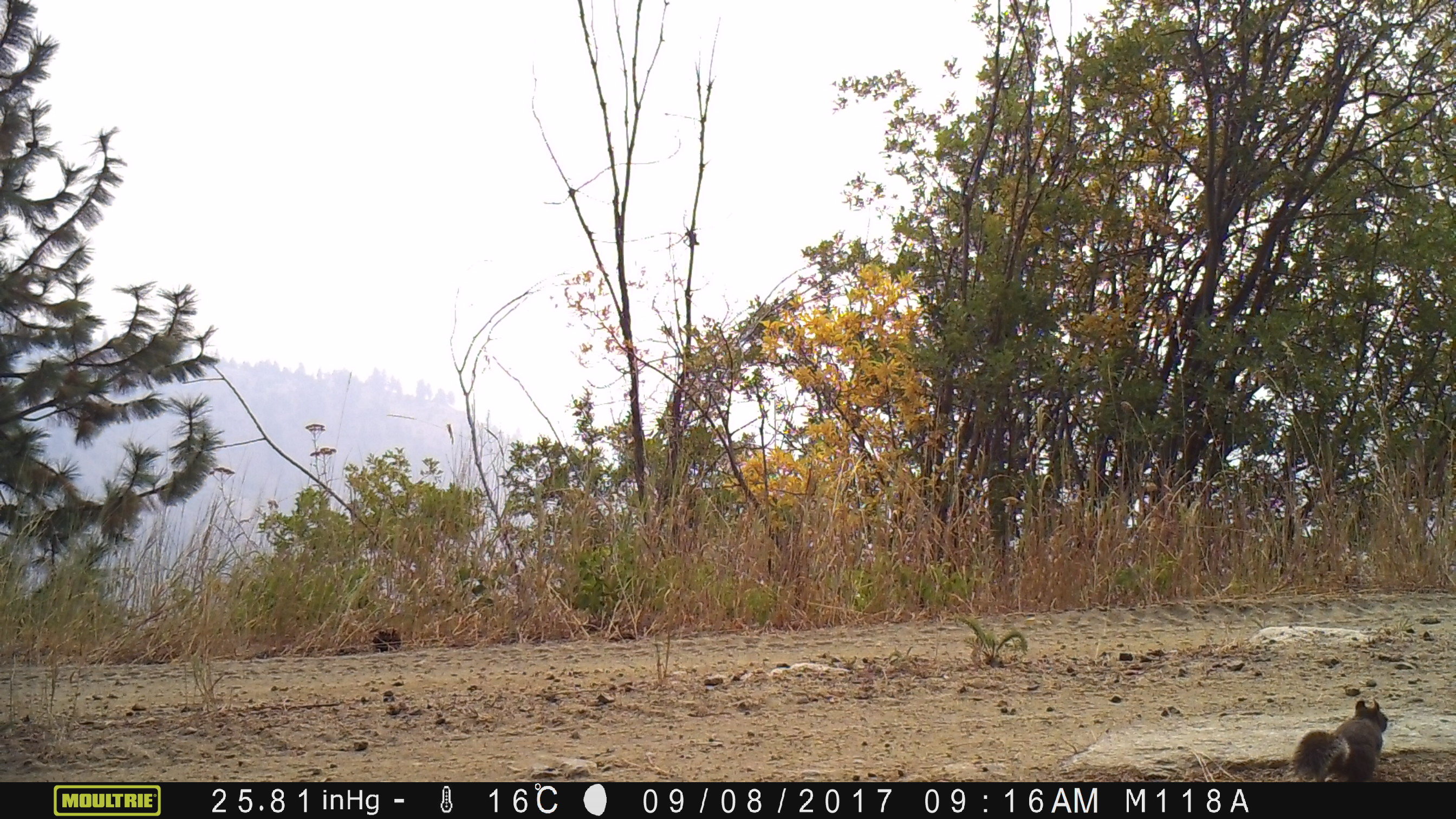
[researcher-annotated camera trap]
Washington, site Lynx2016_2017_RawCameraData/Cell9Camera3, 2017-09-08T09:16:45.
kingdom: Animalia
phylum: Chordata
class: Mammalia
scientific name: Mammalia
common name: small mammal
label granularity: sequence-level